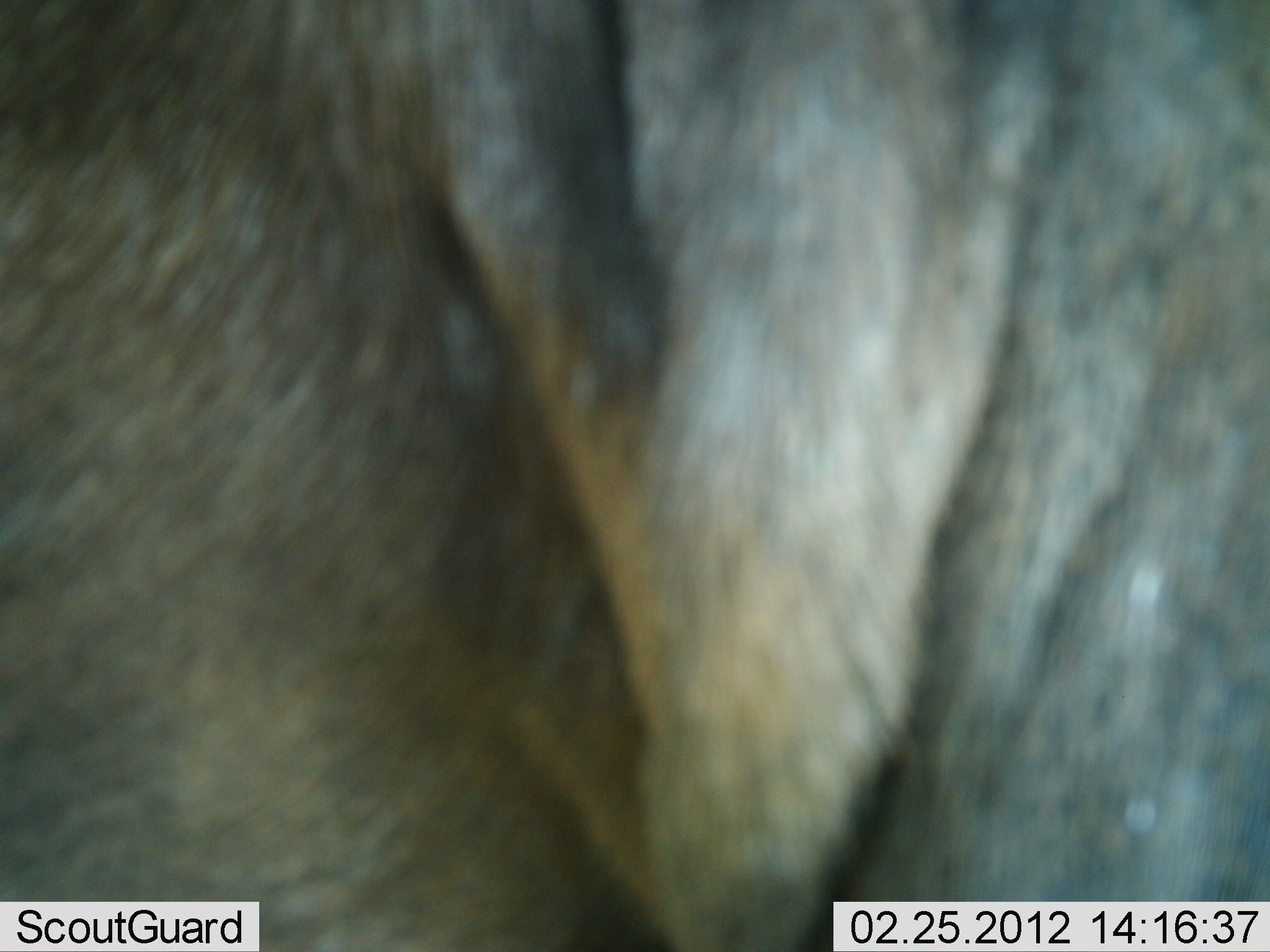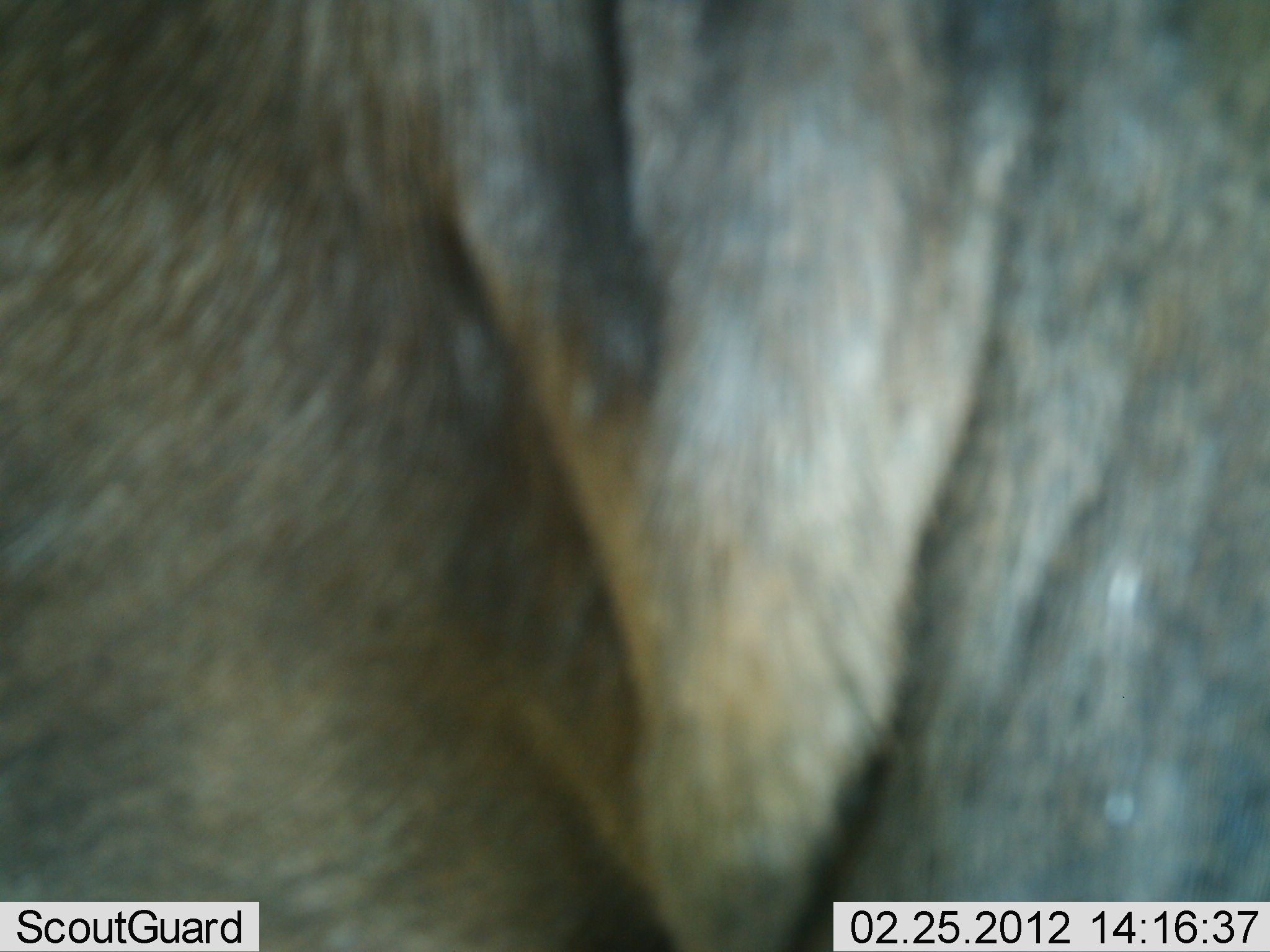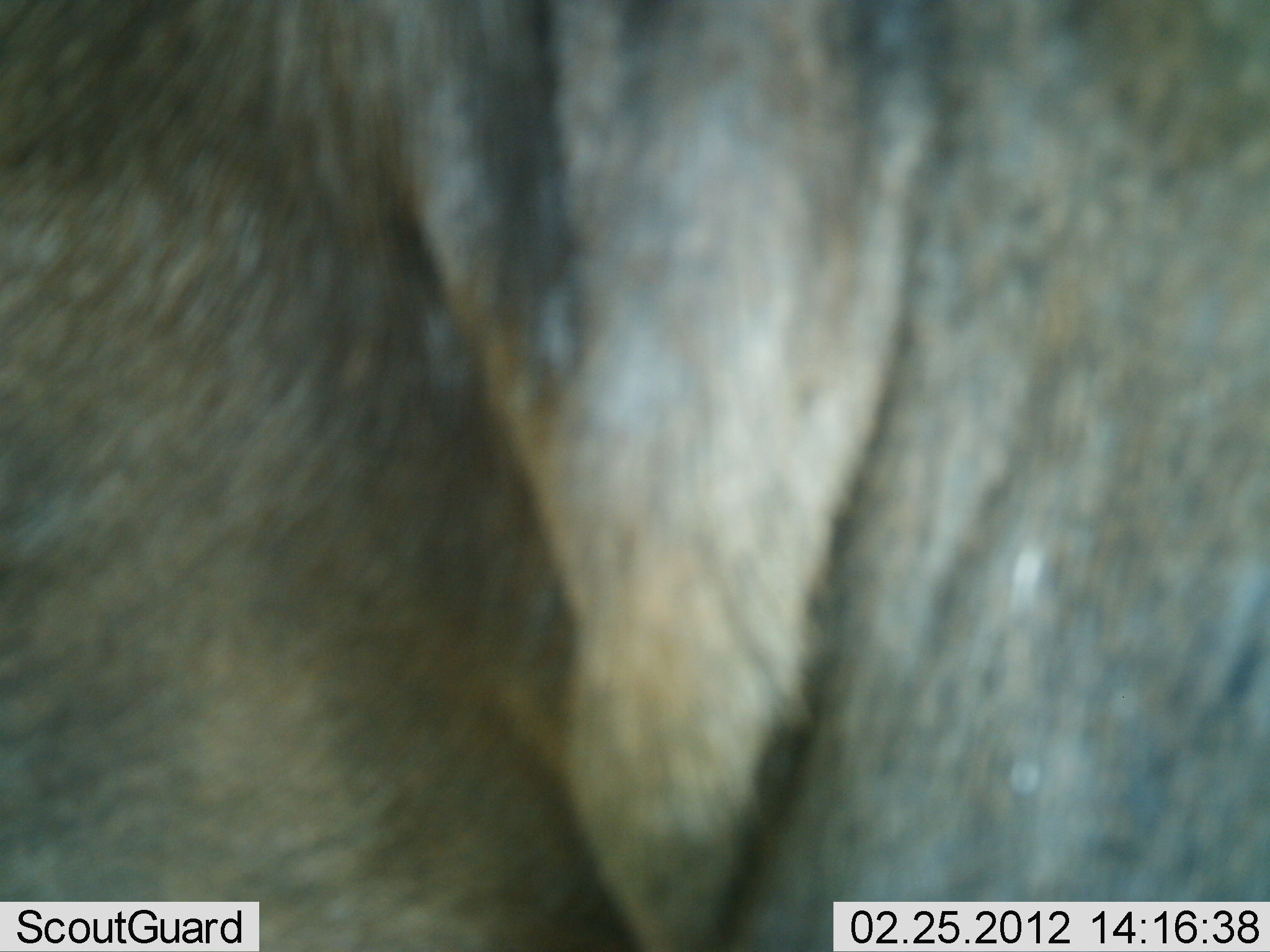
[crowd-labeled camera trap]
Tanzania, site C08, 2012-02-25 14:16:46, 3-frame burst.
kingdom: Animalia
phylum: Chordata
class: Mammalia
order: Artiodactyla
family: Bovidae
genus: Connochaetes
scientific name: Connochaetes taurinus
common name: blue wildebeest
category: wildebeest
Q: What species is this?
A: Wildebeest (blue wildebeest) (Connochaetes taurinus).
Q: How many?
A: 1.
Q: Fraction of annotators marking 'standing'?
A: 100%.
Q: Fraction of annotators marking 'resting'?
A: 0%.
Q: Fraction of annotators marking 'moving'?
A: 0%.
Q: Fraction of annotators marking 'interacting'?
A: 0%.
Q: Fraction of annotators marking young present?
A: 0%.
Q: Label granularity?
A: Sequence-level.